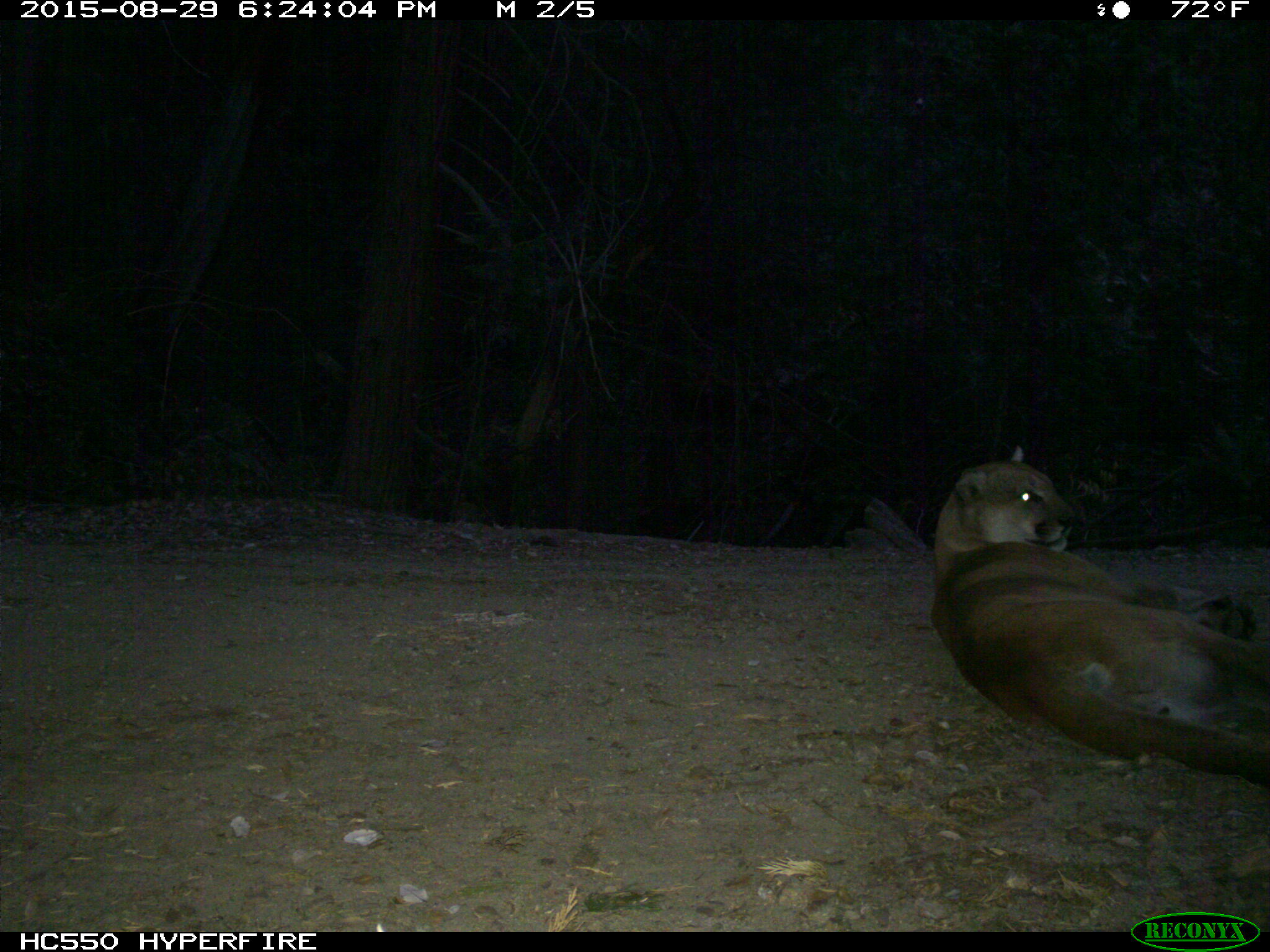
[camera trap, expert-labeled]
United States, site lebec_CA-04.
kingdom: Animalia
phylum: Chordata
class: Mammalia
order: Carnivora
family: Felidae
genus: Puma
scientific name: Puma concolor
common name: mountain lion